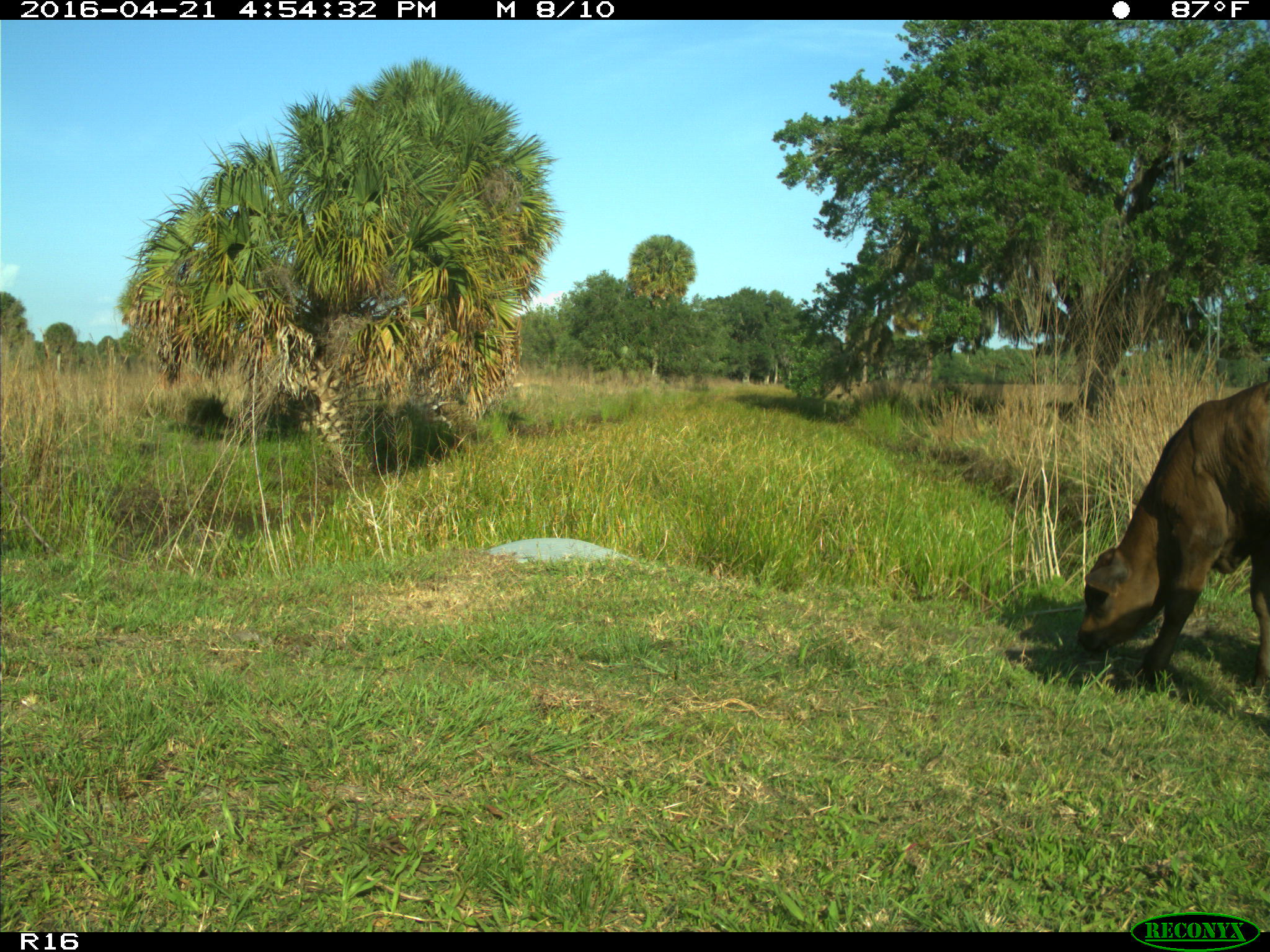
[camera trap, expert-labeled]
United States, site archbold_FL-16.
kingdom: Animalia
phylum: Chordata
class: Mammalia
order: Artiodactyla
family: Bovidae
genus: Bos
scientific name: Bos taurus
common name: domestic cow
Bos taurus (domestic cow).